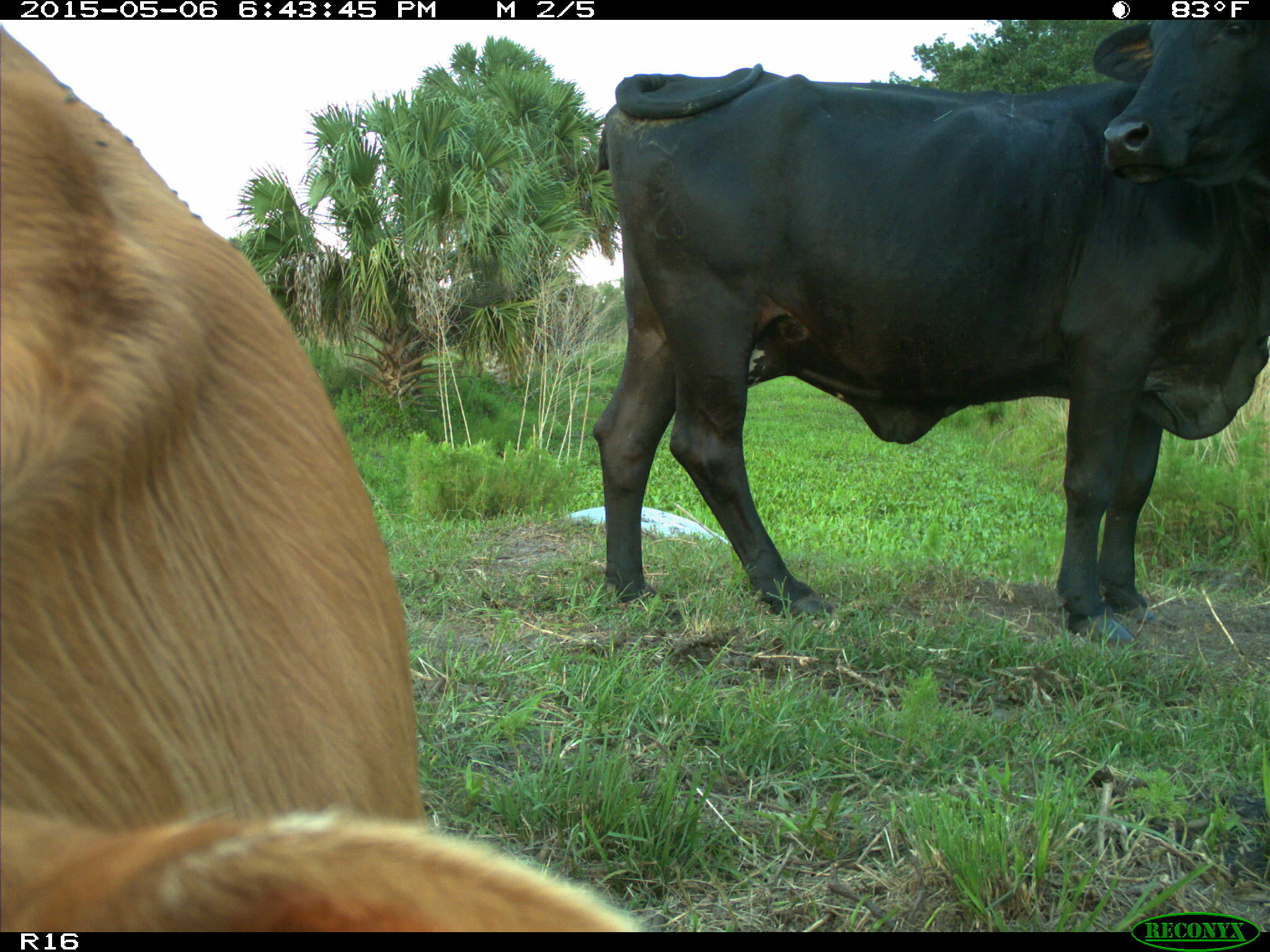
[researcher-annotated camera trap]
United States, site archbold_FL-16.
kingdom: Animalia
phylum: Chordata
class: Mammalia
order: Artiodactyla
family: Bovidae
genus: Bos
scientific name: Bos taurus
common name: domestic cow